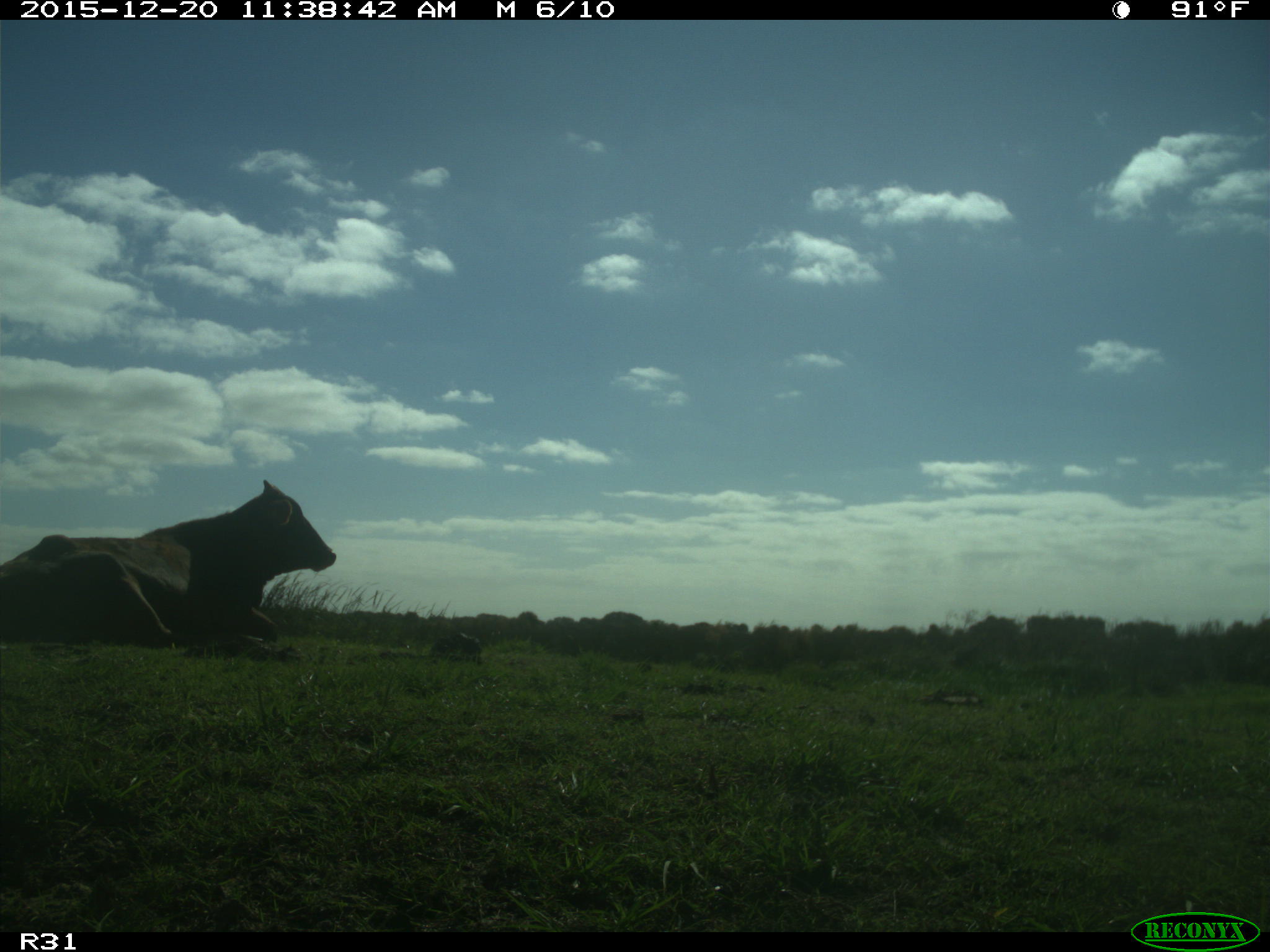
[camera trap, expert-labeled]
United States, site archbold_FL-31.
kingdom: Animalia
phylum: Chordata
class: Mammalia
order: Artiodactyla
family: Bovidae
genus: Bos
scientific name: Bos taurus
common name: domestic cow